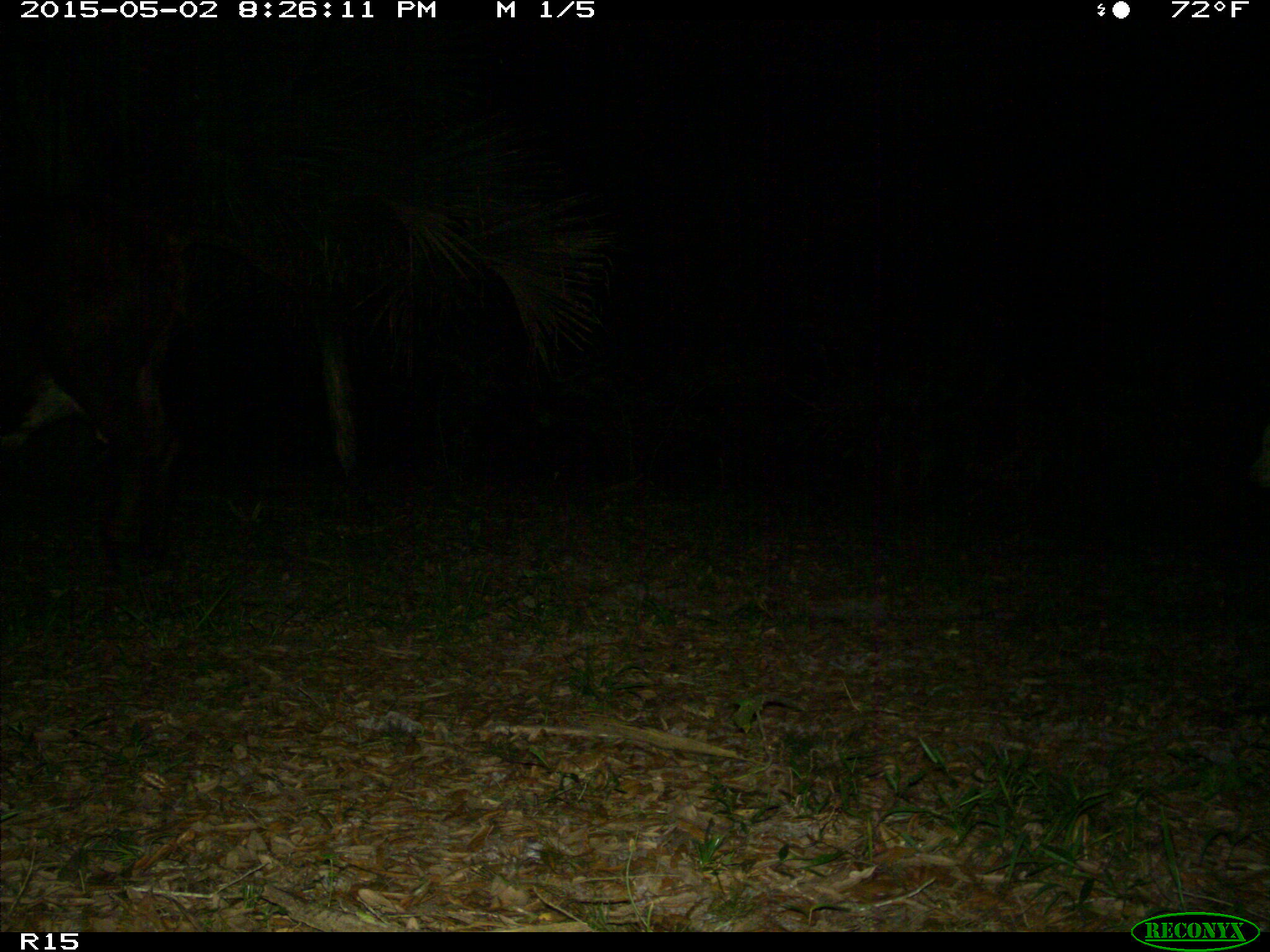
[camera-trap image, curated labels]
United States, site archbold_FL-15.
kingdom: Animalia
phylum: Chordata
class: Mammalia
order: Artiodactyla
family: Bovidae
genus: Bos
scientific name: Bos taurus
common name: domestic cow